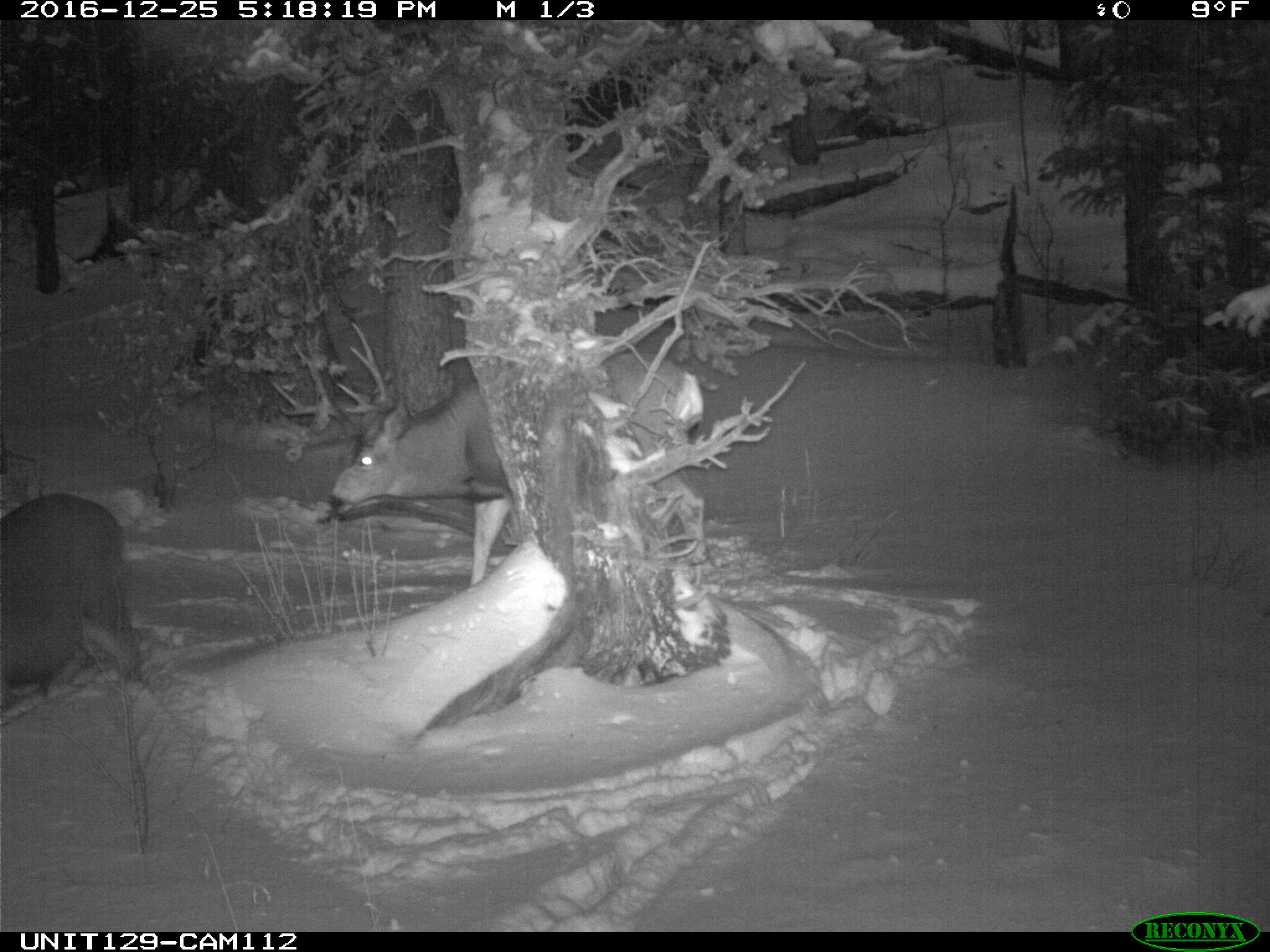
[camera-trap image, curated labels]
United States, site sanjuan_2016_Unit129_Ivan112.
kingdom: Animalia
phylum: Chordata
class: Mammalia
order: Artiodactyla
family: Cervidae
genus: Odocoileus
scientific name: Odocoileus hemionus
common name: mule deer